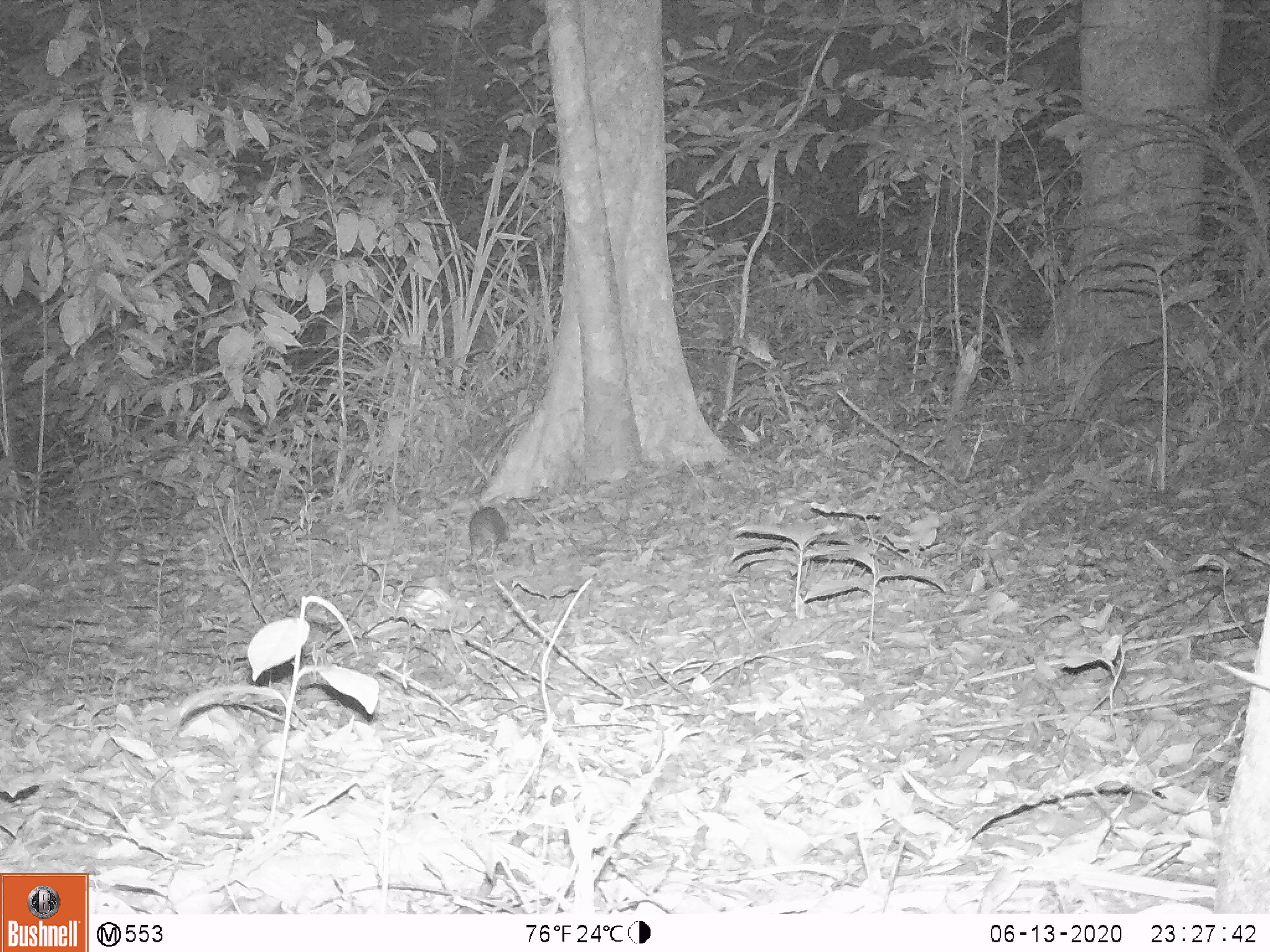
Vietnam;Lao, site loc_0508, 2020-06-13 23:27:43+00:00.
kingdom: Animalia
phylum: Chordata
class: Mammalia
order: Carnivora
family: Mustelidae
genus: Melogale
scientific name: Melogale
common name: ferret badger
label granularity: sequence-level